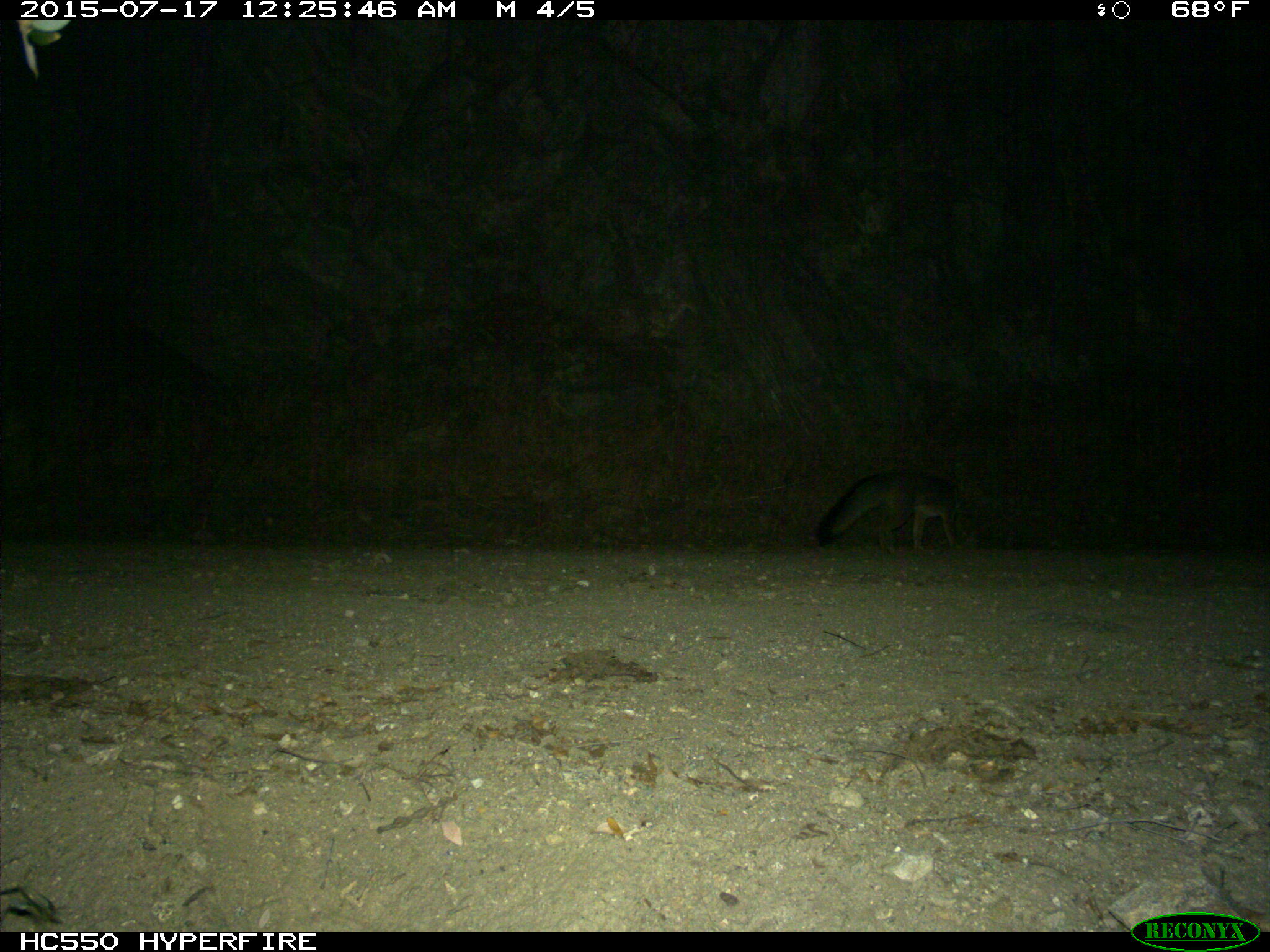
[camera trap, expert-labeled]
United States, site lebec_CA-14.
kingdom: Animalia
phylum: Chordata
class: Mammalia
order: Carnivora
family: Canidae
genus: Urocyon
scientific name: Urocyon cinereoargenteus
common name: gray fox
Urocyon cinereoargenteus (gray fox).